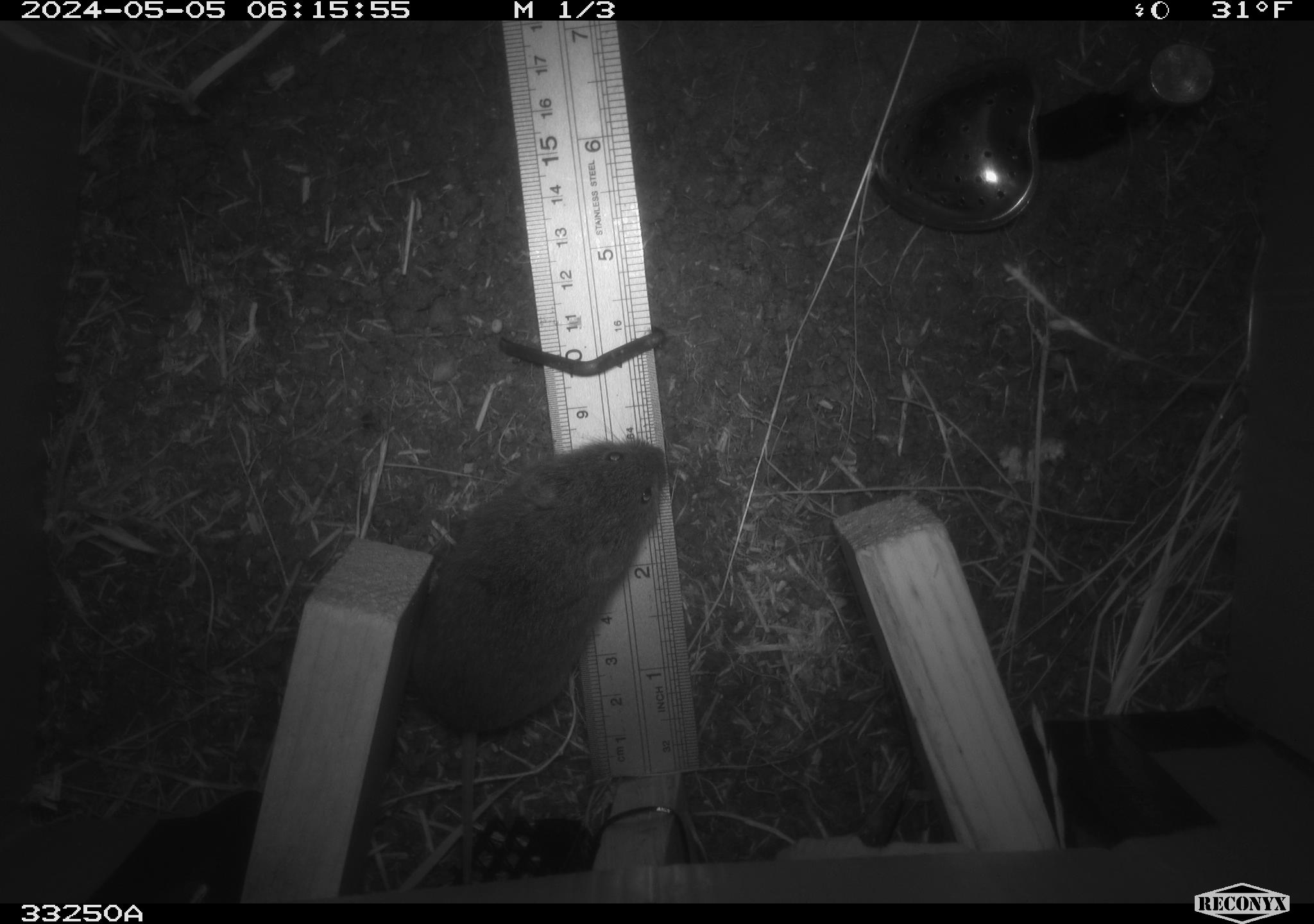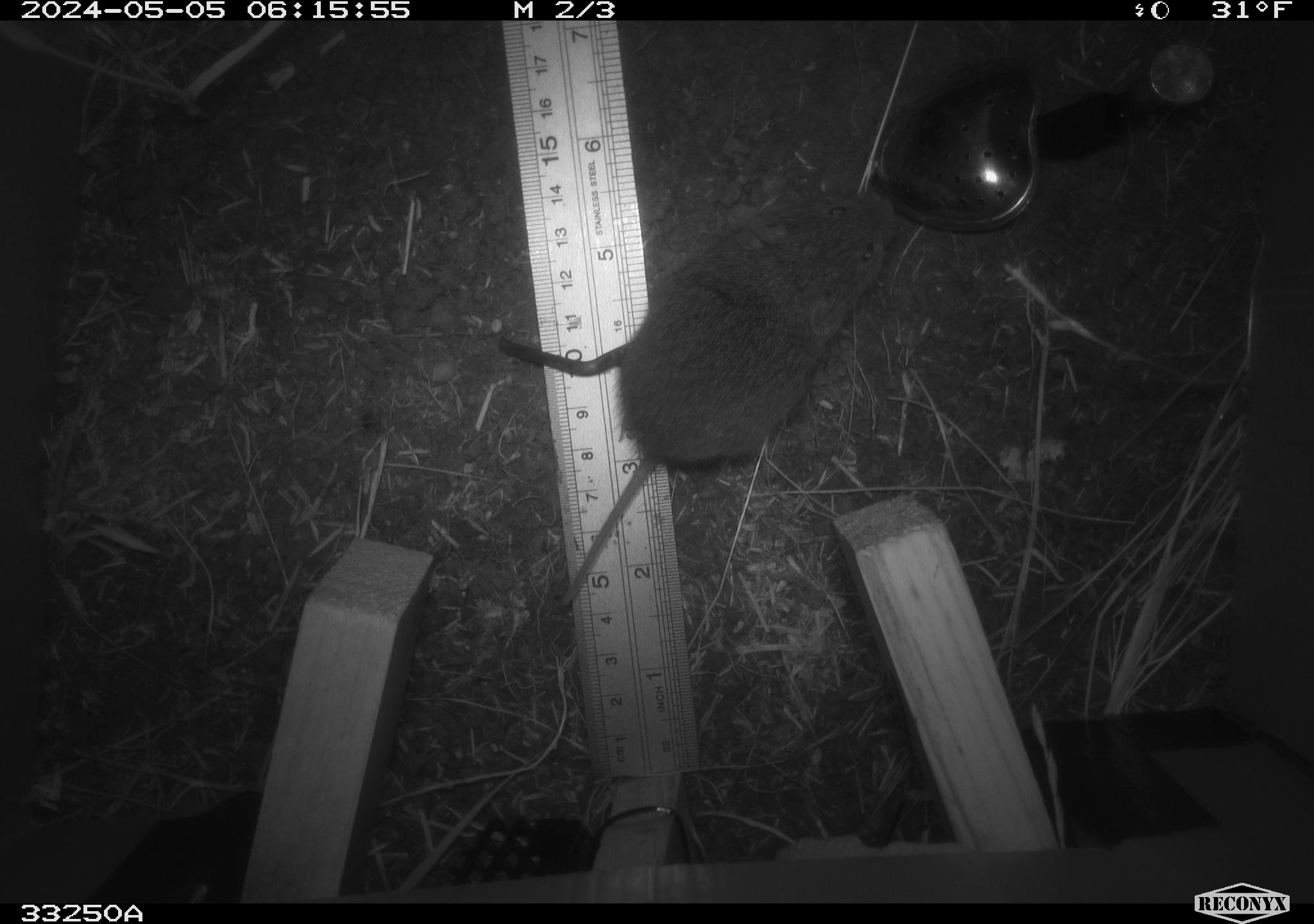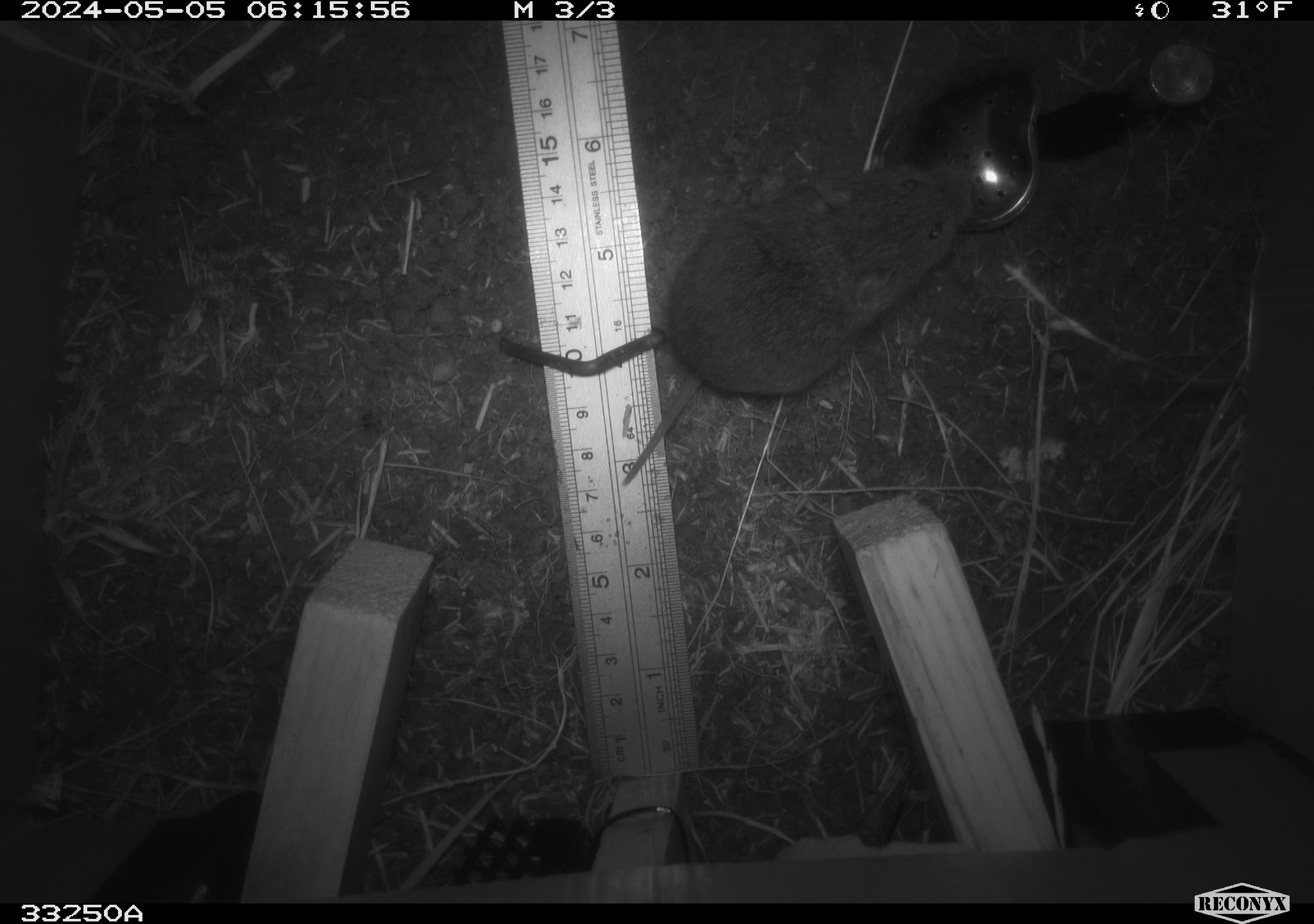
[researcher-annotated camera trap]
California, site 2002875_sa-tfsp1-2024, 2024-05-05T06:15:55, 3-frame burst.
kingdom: Animalia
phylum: Chordata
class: Mammalia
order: Rodentia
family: Cricetidae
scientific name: Arvicolinae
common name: voles, lemmings, and muskrats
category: arvicolinae subfamily